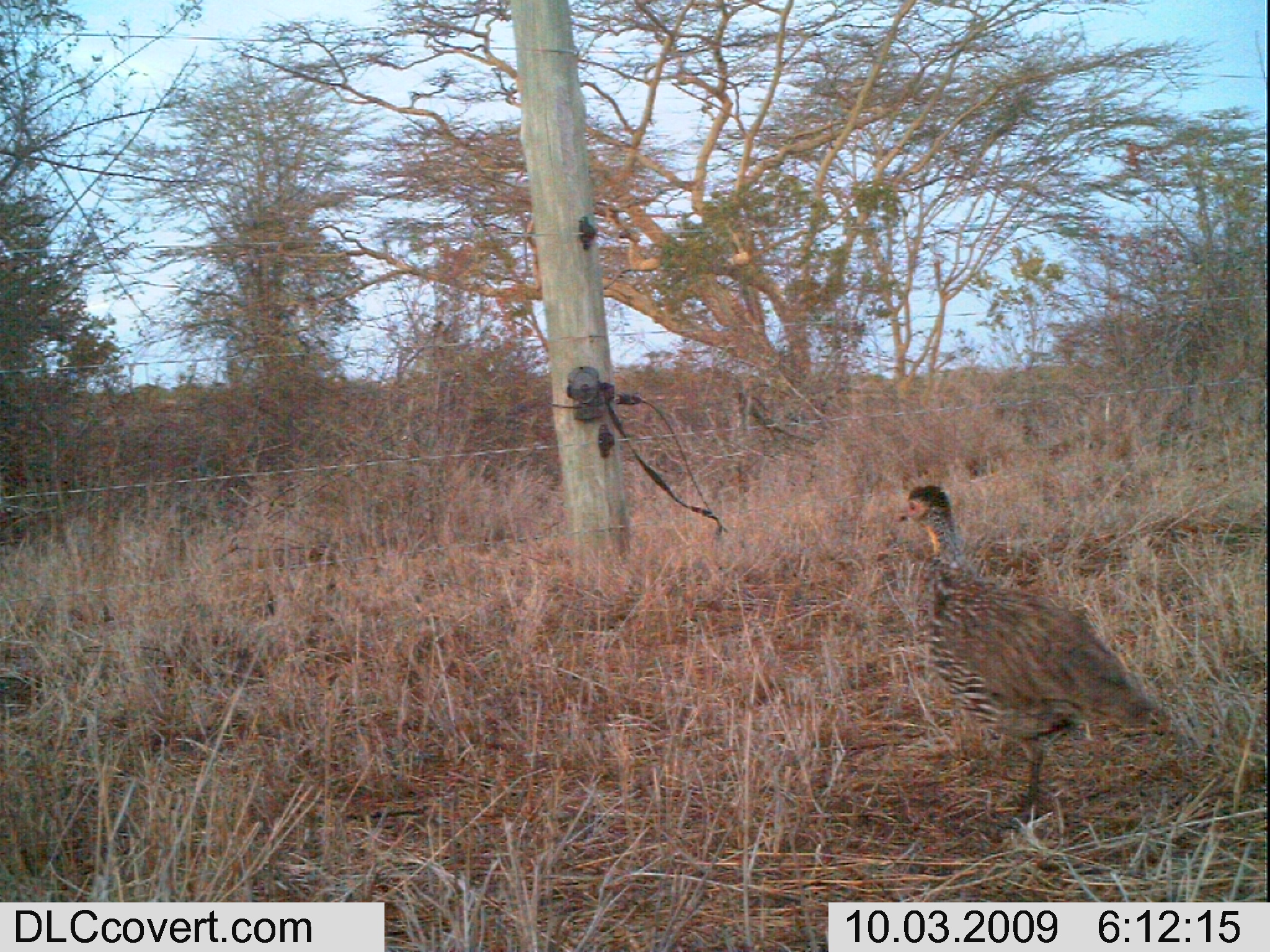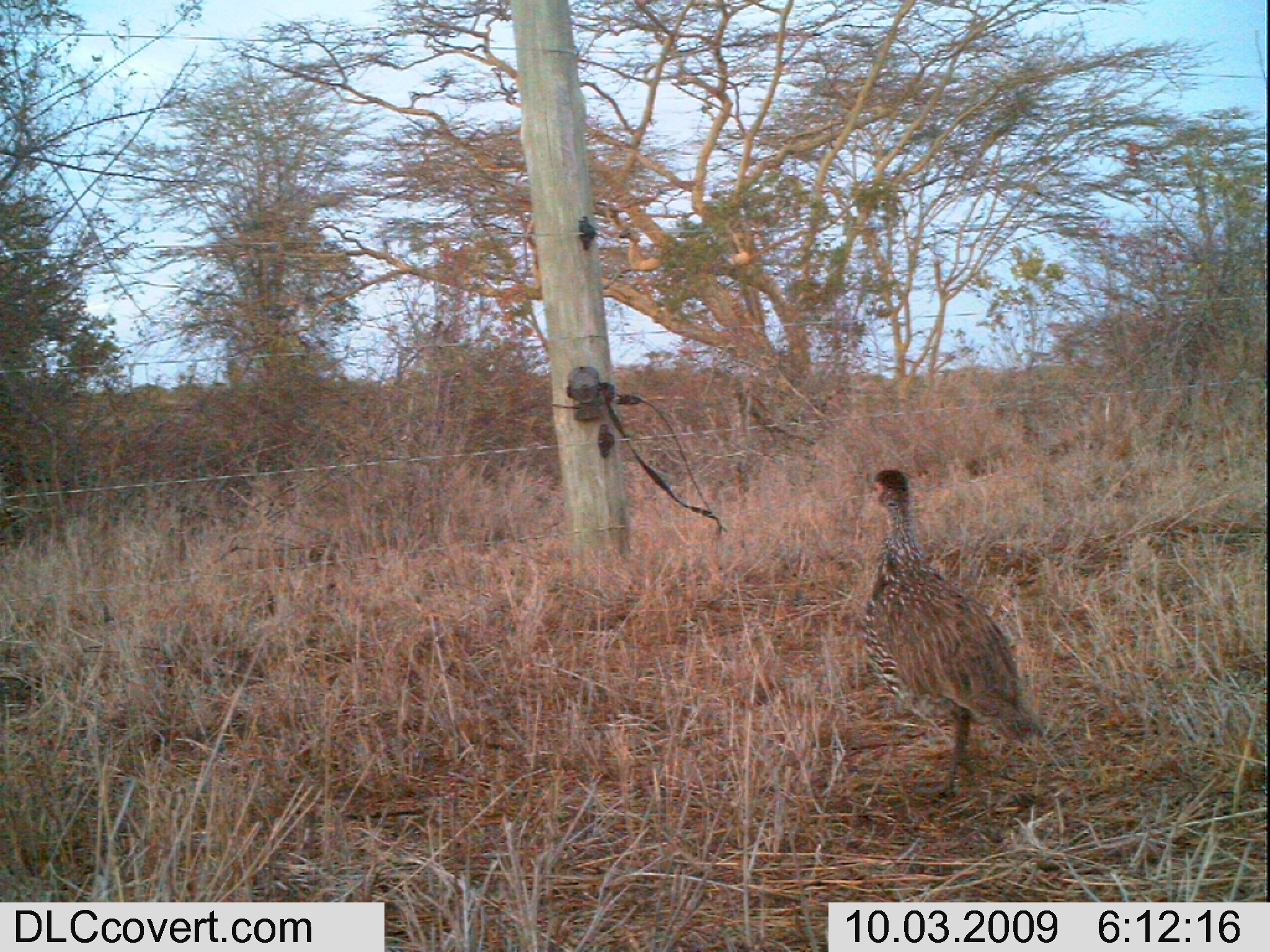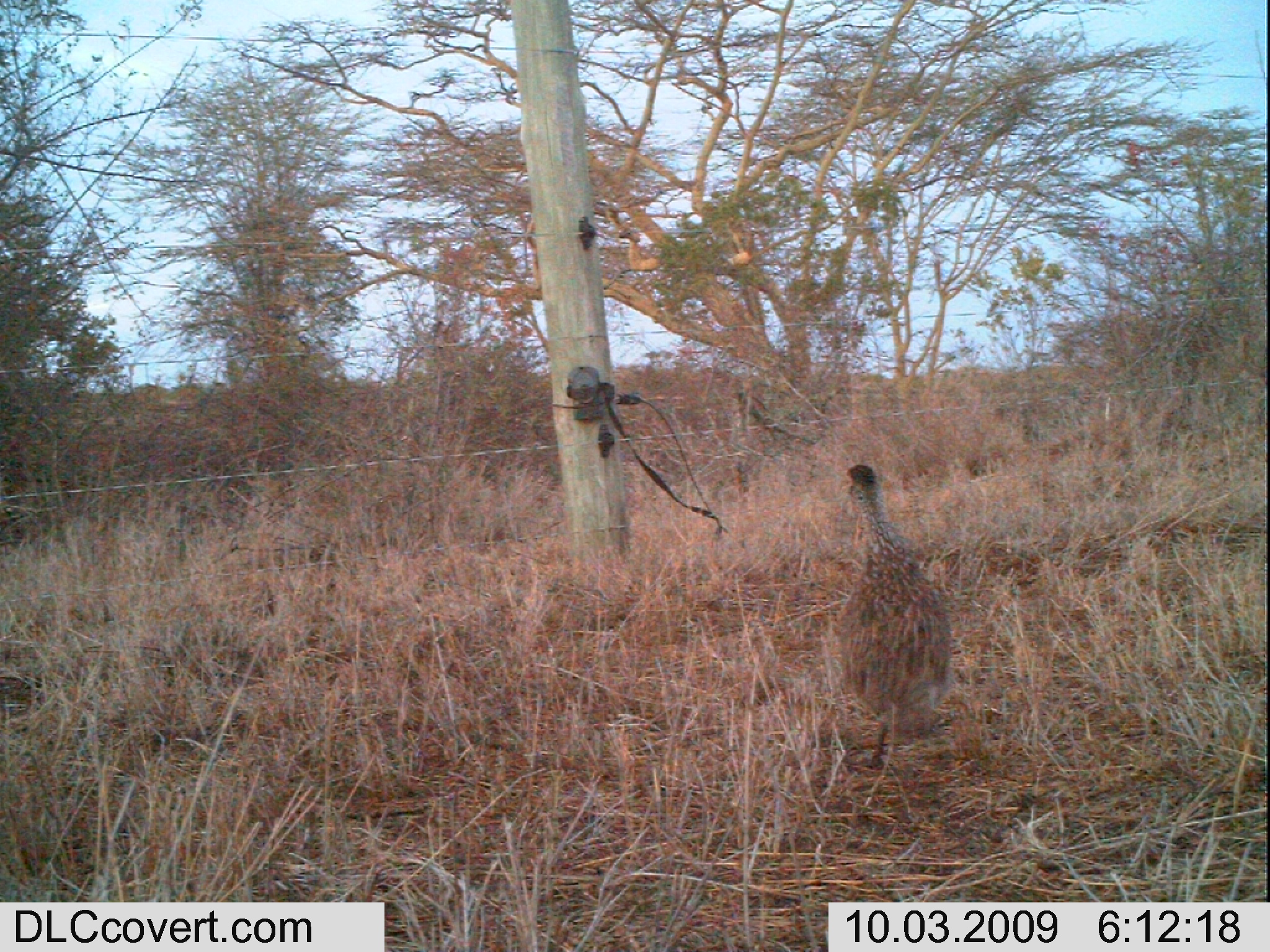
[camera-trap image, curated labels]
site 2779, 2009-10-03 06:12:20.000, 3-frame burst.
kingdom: Animalia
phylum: Chordata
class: Aves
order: Galliformes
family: Phasianidae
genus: Pternistis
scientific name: Pternistis leucoscepus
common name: yellow-necked francolin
Pternistis leucoscepus (yellow-necked francolin), count 1.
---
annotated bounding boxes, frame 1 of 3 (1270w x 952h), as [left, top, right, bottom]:
pternistis leucoscepus: [894, 483, 1172, 825]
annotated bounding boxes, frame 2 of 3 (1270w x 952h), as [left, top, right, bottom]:
pternistis leucoscepus: [856, 465, 1045, 801]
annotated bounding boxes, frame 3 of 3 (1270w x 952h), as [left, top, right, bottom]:
pternistis leucoscepus: [835, 464, 953, 768]